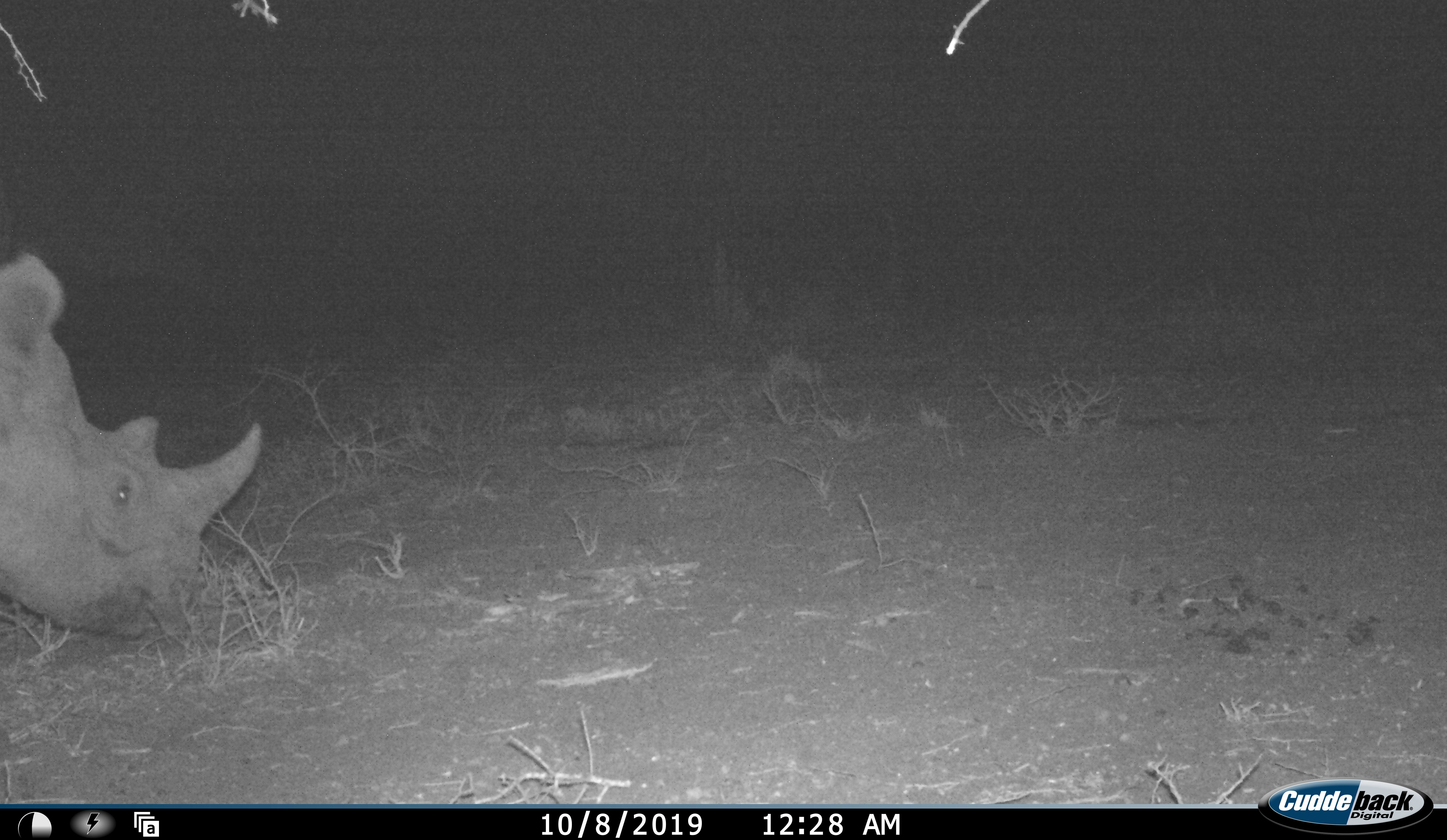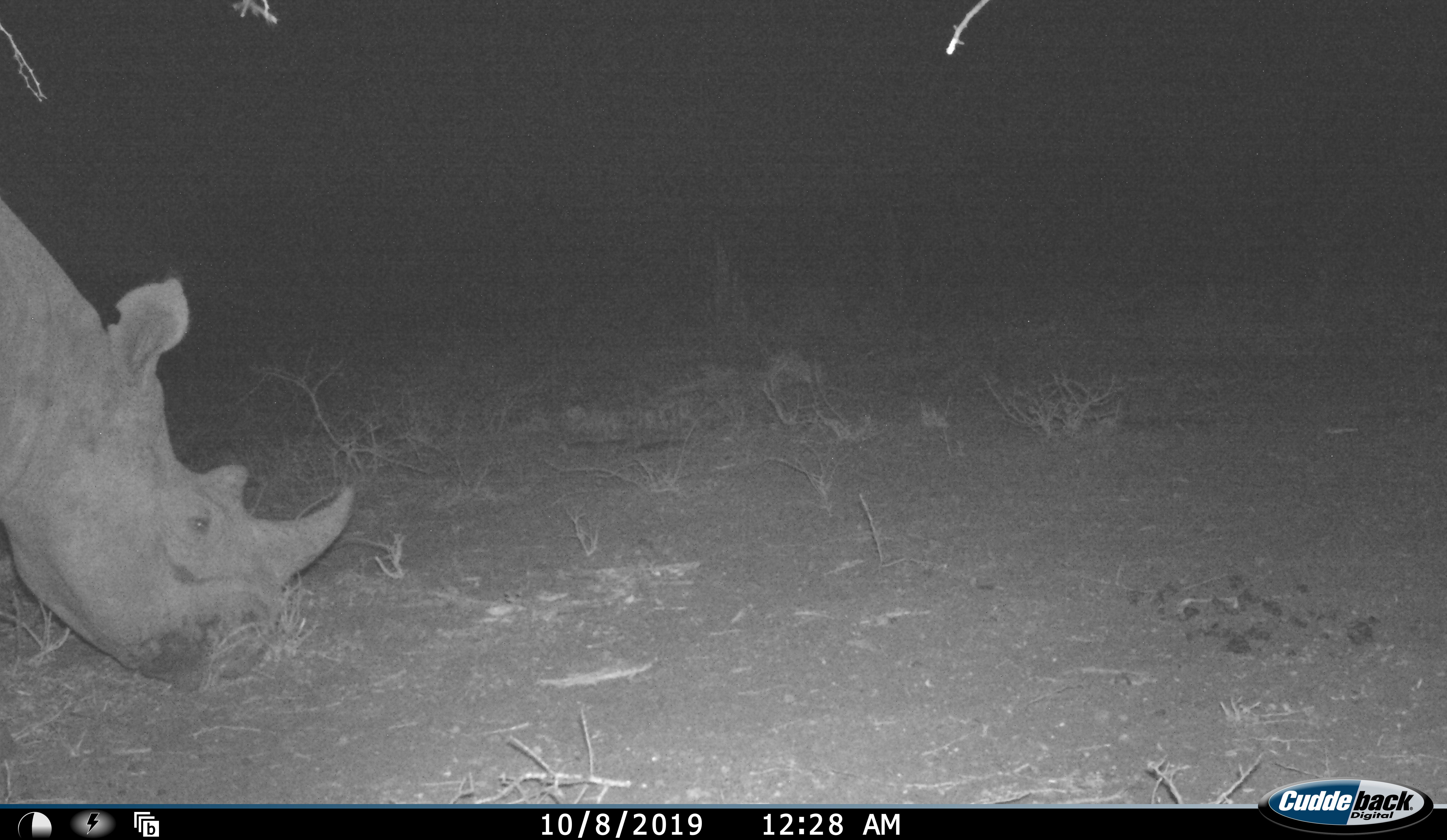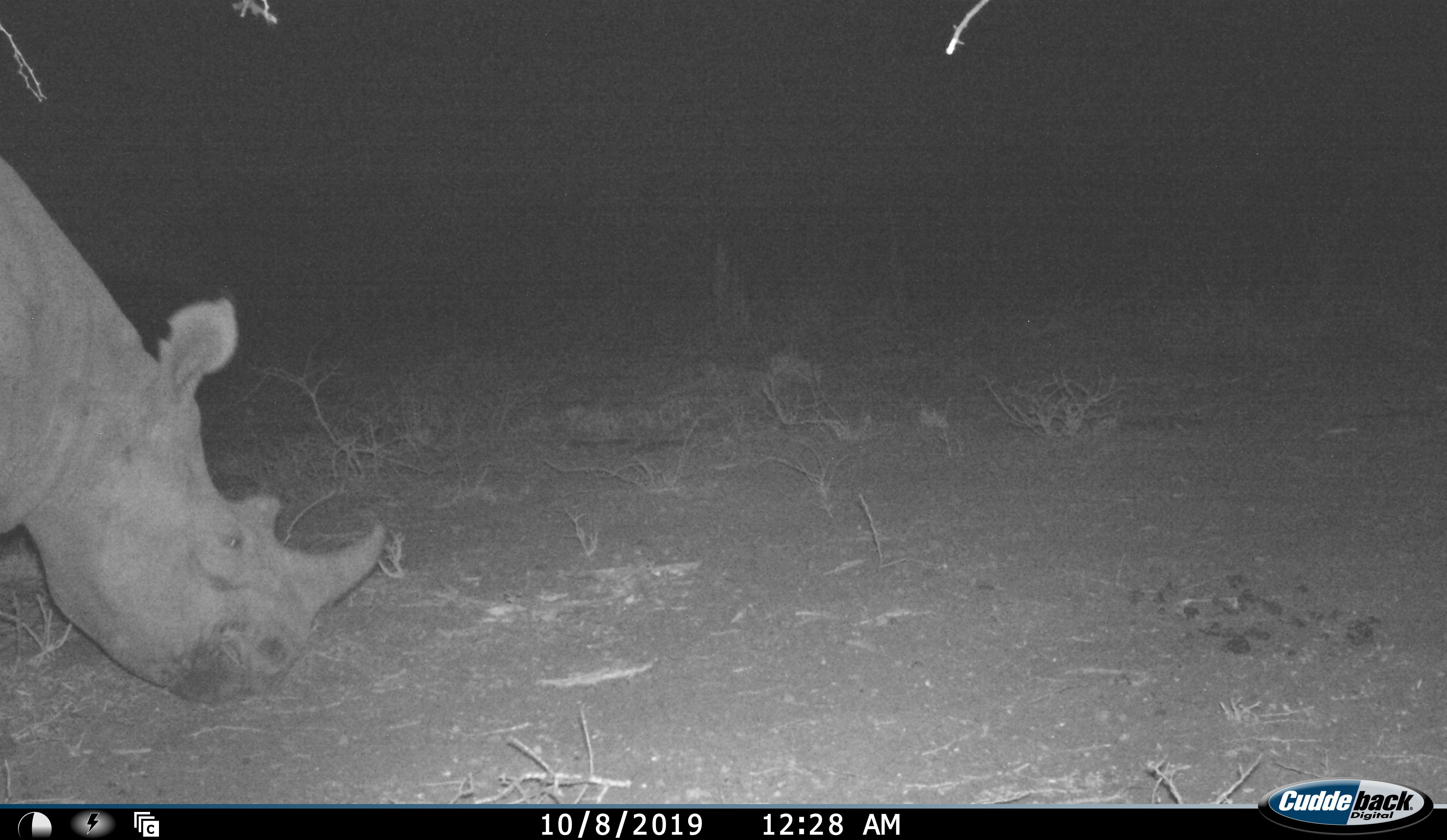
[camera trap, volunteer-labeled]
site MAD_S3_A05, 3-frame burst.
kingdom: Animalia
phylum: Chordata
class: Mammalia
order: Perissodactyla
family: Rhinocerotidae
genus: Ceratotherium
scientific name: Ceratotherium simum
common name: white rhinoceros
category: rhinoceroswhite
Rhinoceroswhite (white rhinoceros) (Ceratotherium simum), count 1. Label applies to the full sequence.